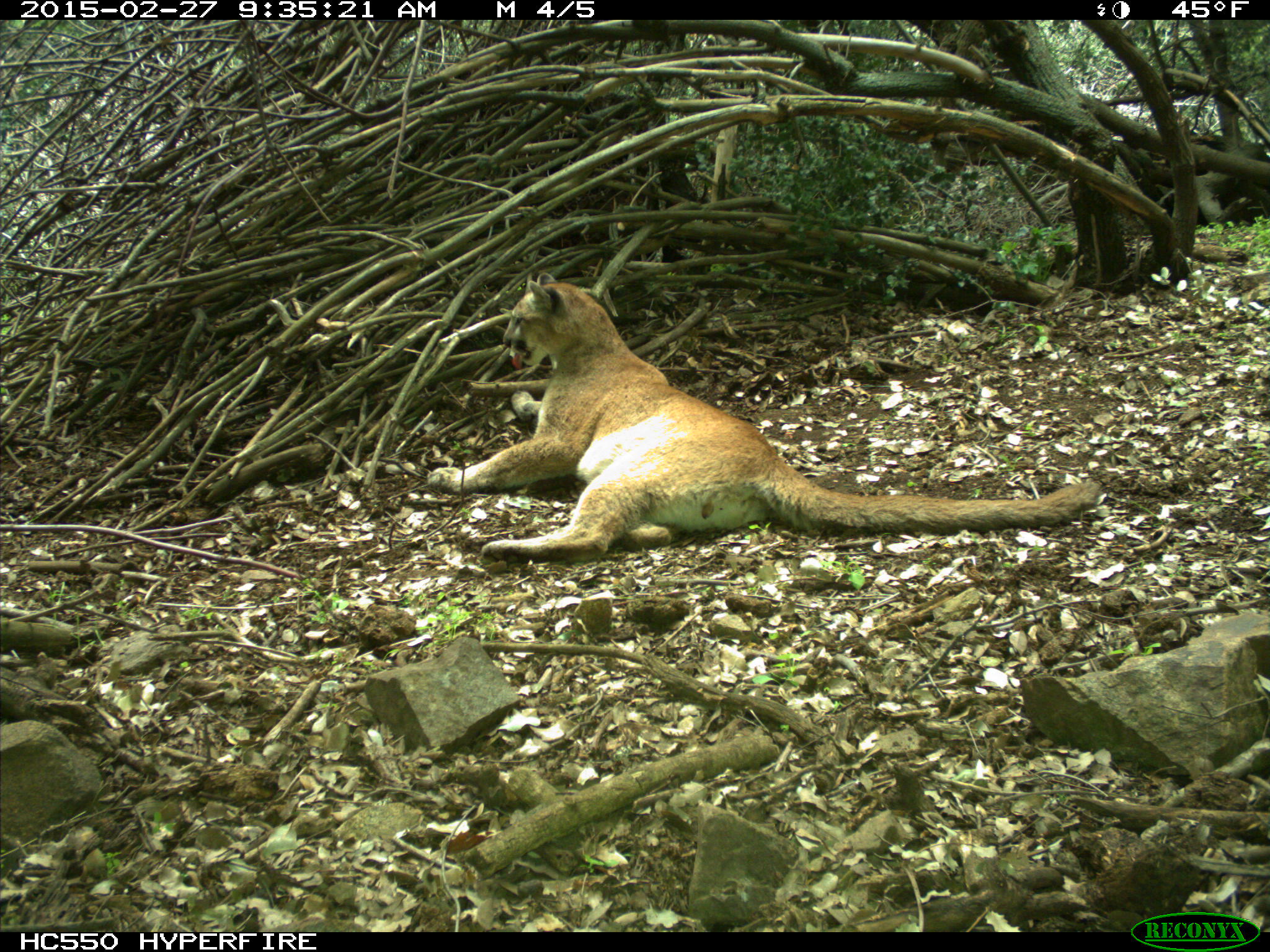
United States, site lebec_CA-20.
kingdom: Animalia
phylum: Chordata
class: Mammalia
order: Carnivora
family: Felidae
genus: Puma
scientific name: Puma concolor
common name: mountain lion